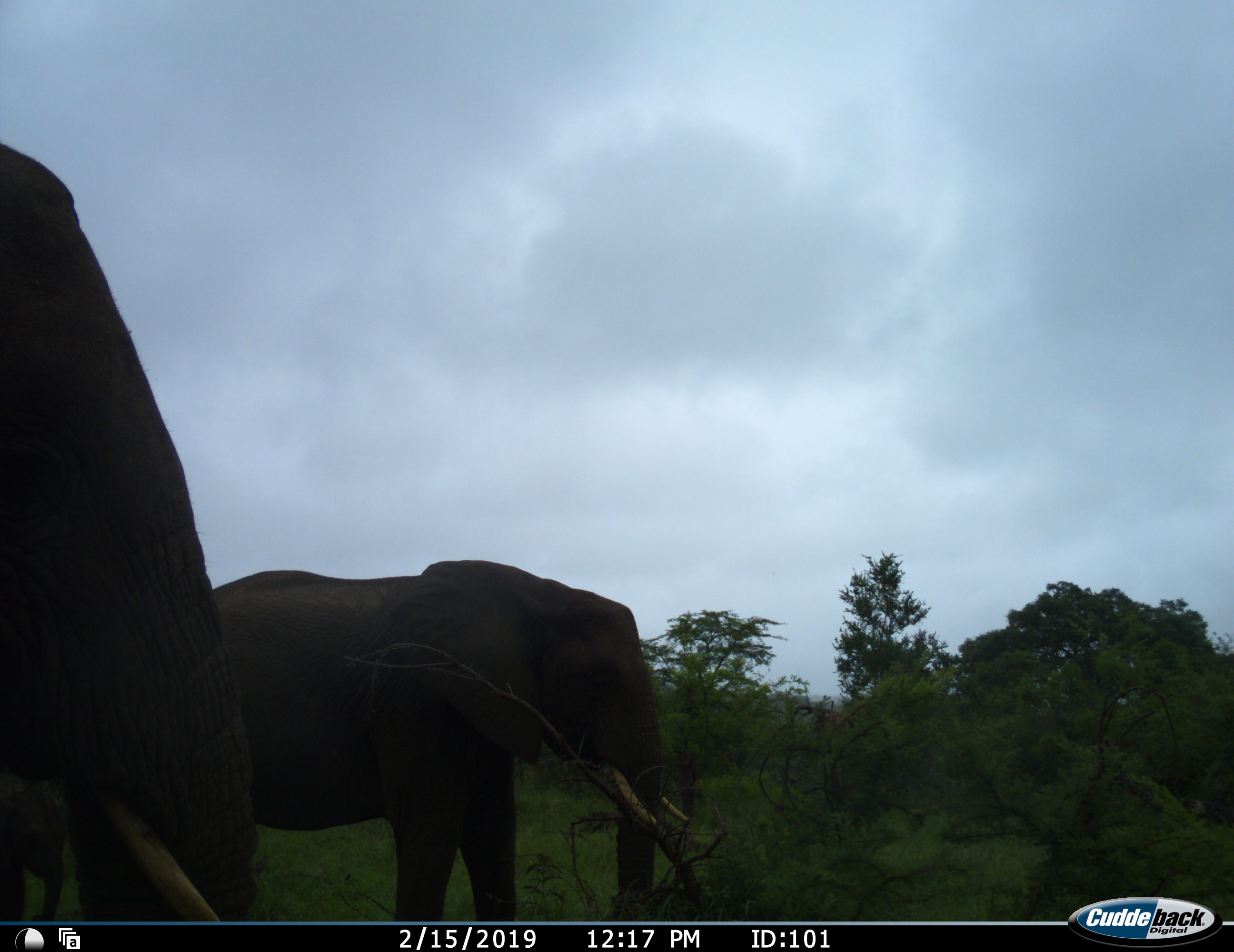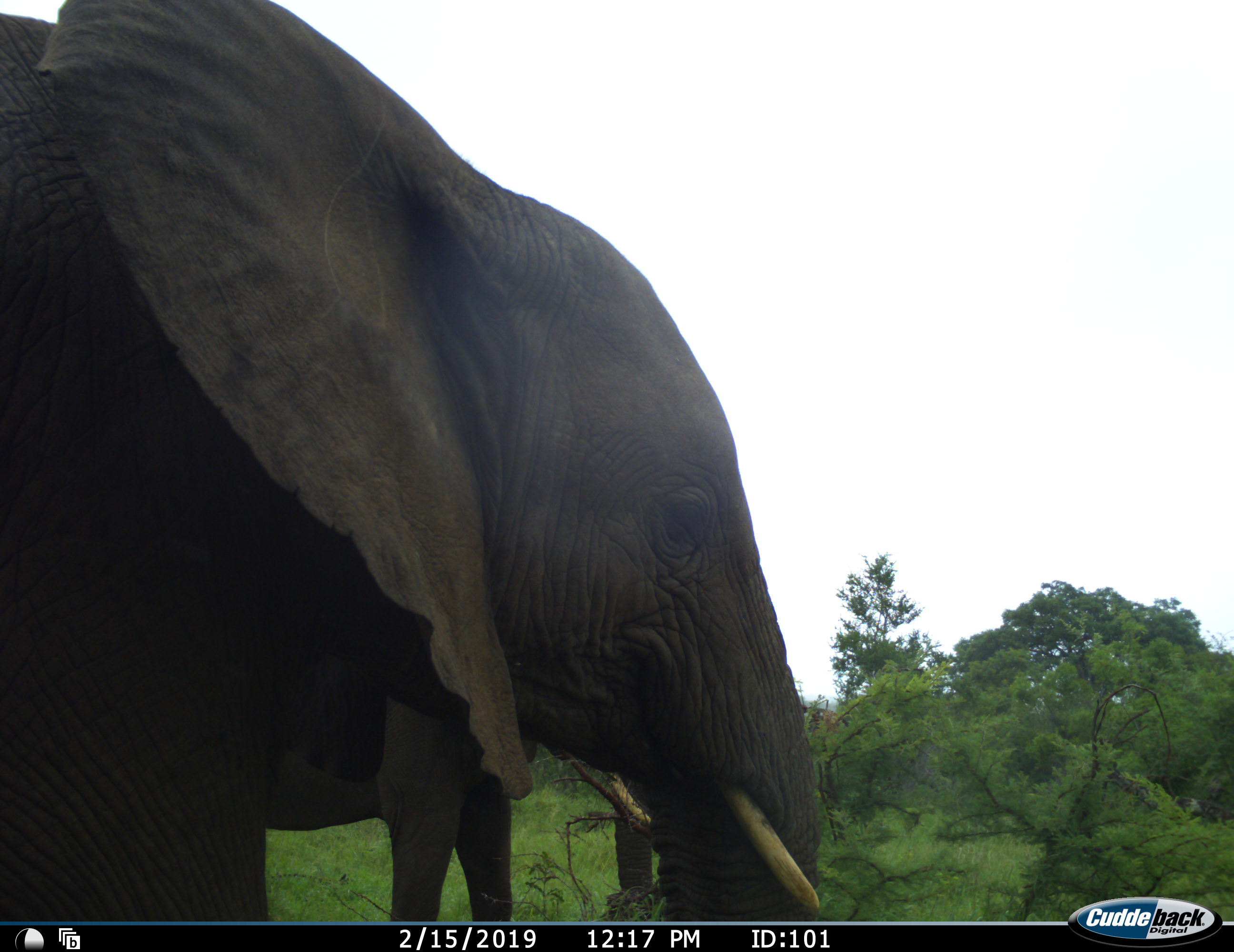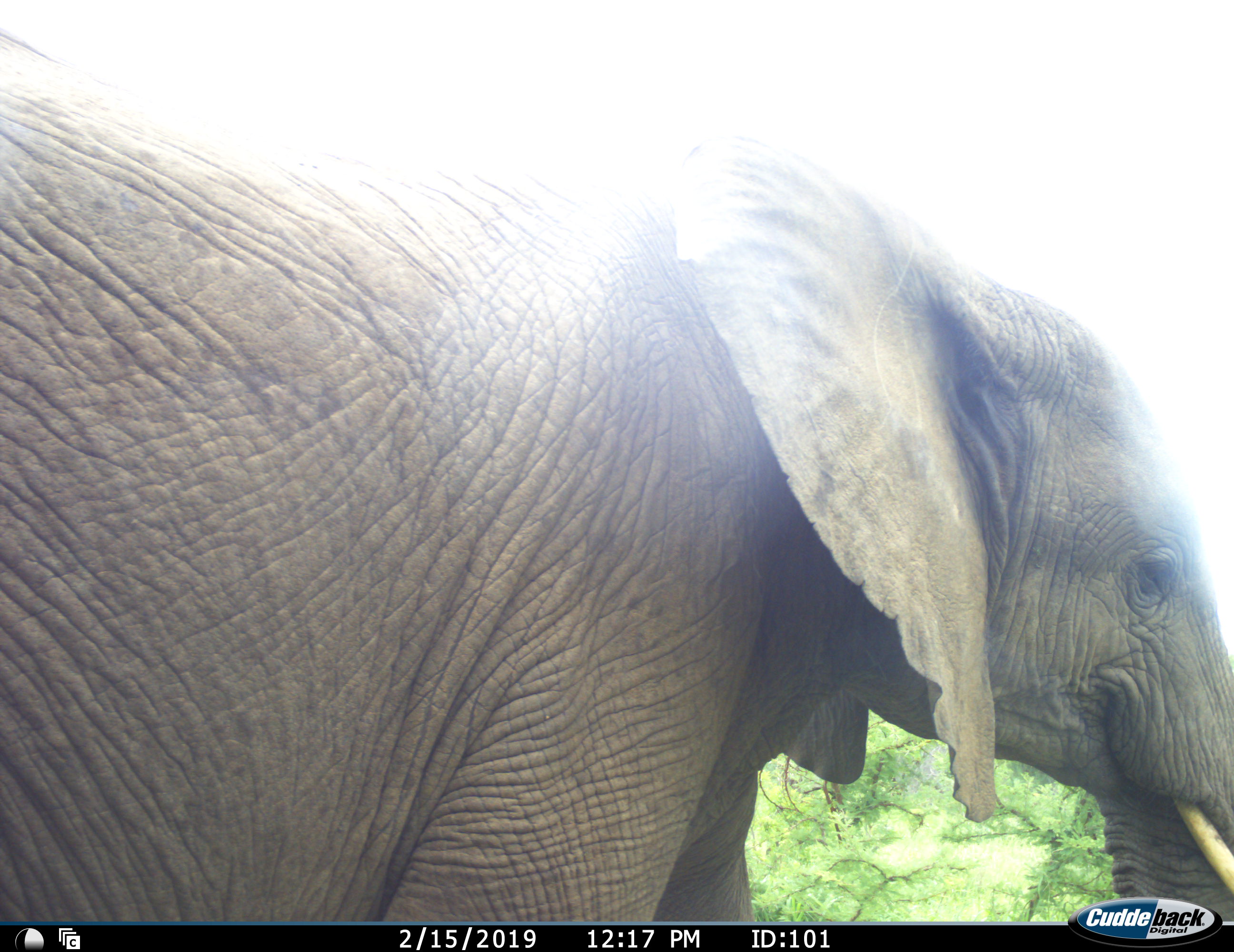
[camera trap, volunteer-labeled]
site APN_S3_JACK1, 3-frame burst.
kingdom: Animalia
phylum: Chordata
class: Mammalia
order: Proboscidea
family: Elephantidae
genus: Loxodonta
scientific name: Loxodonta africana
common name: african bush elephant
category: elephant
Elephant (african bush elephant) (Loxodonta africana), count 2. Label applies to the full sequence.